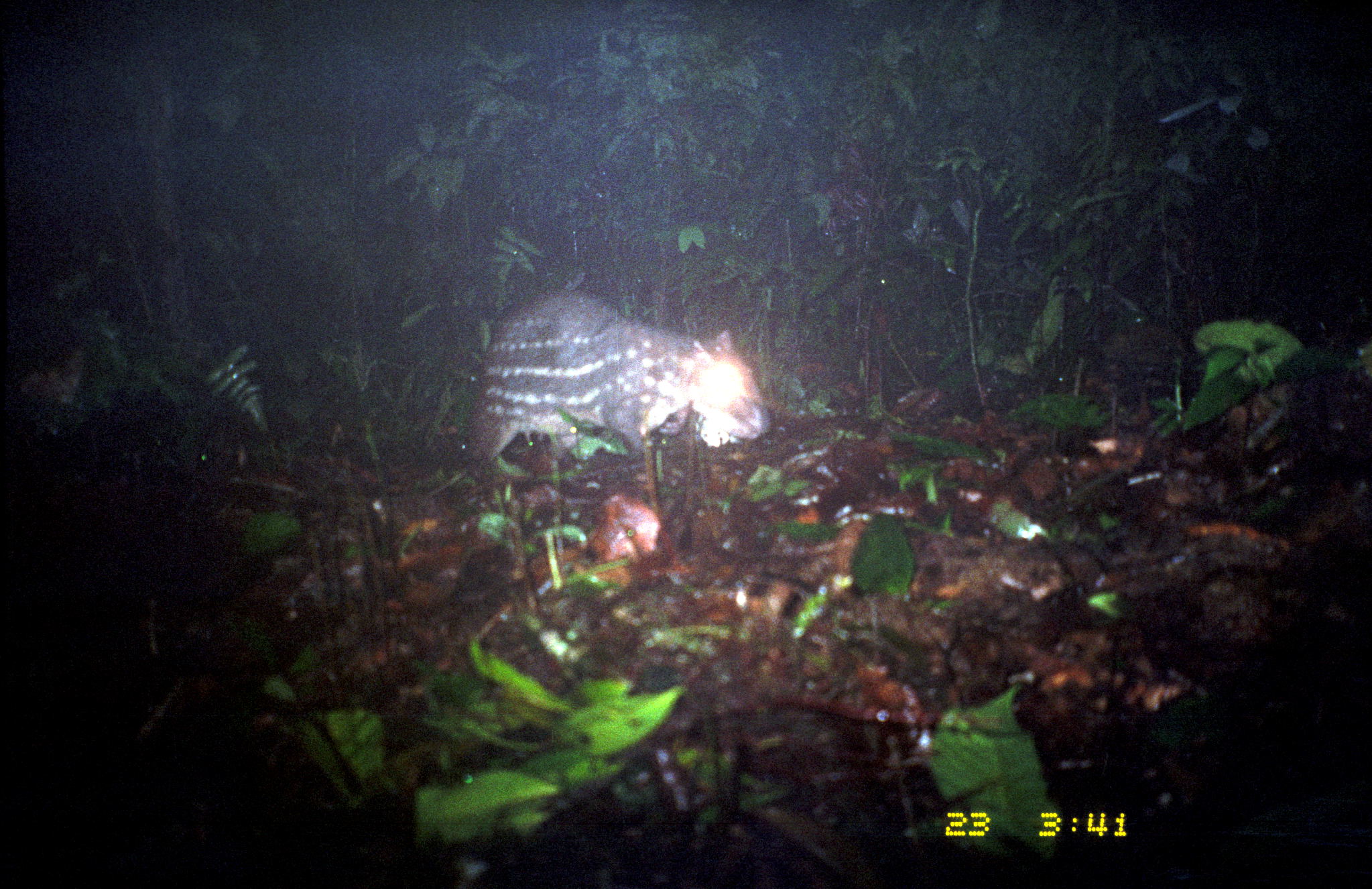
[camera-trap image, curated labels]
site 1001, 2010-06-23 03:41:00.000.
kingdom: Animalia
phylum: Chordata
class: Mammalia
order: Rodentia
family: Cuniculidae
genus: Cuniculus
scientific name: Cuniculus paca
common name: spotted paca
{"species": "Cuniculus paca (spotted paca)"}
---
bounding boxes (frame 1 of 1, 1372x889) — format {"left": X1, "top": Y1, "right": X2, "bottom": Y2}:
cuniculus paca: {"left": 462, "top": 289, "right": 773, "bottom": 480}